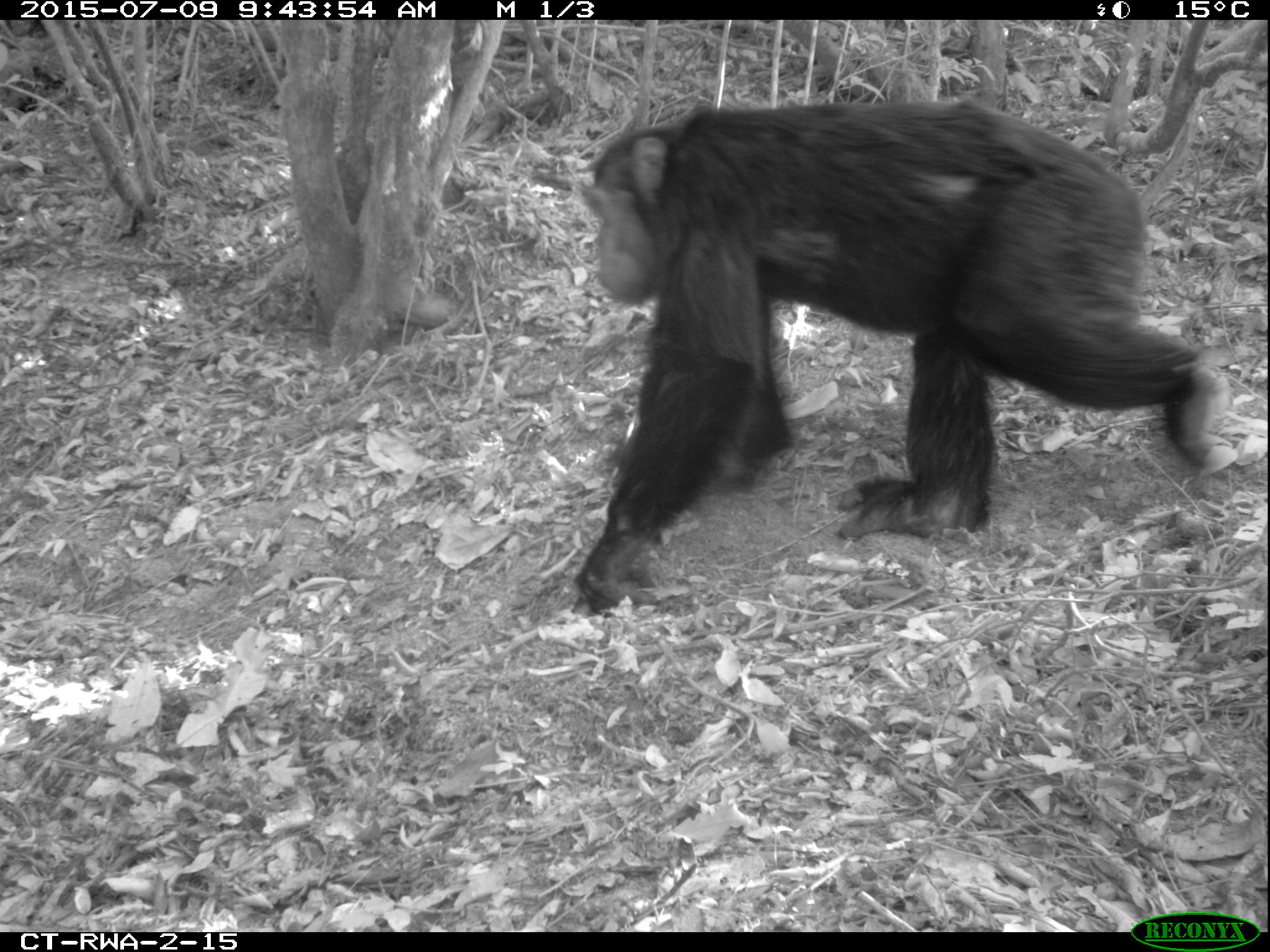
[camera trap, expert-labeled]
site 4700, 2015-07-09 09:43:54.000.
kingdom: Animalia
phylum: Chordata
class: Mammalia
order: Primates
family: Hominidae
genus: Pan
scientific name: Pan troglodytes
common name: chimpanzee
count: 1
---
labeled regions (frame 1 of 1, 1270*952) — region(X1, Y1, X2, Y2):
pan troglodytes: region(565, 96, 1238, 618)